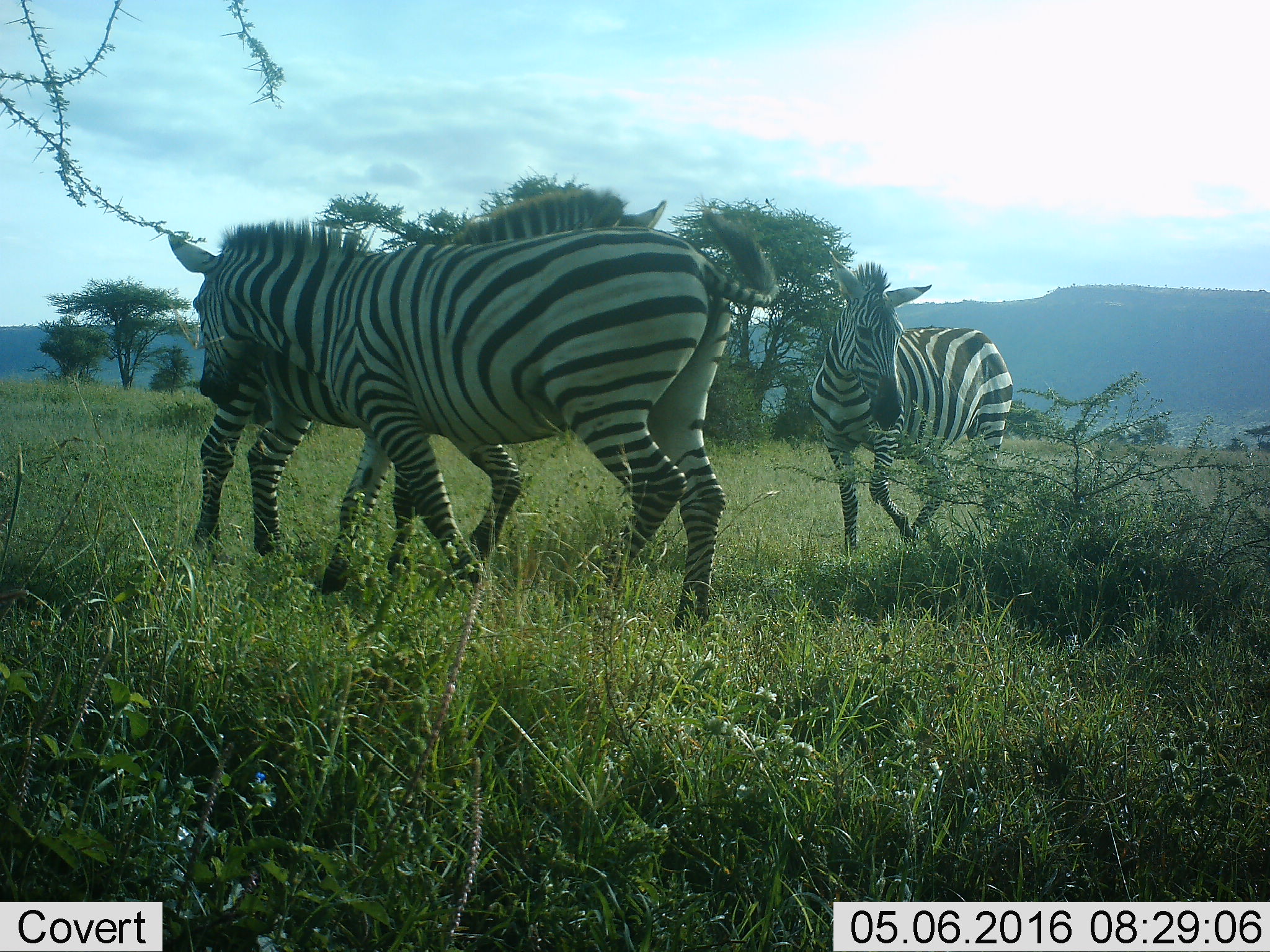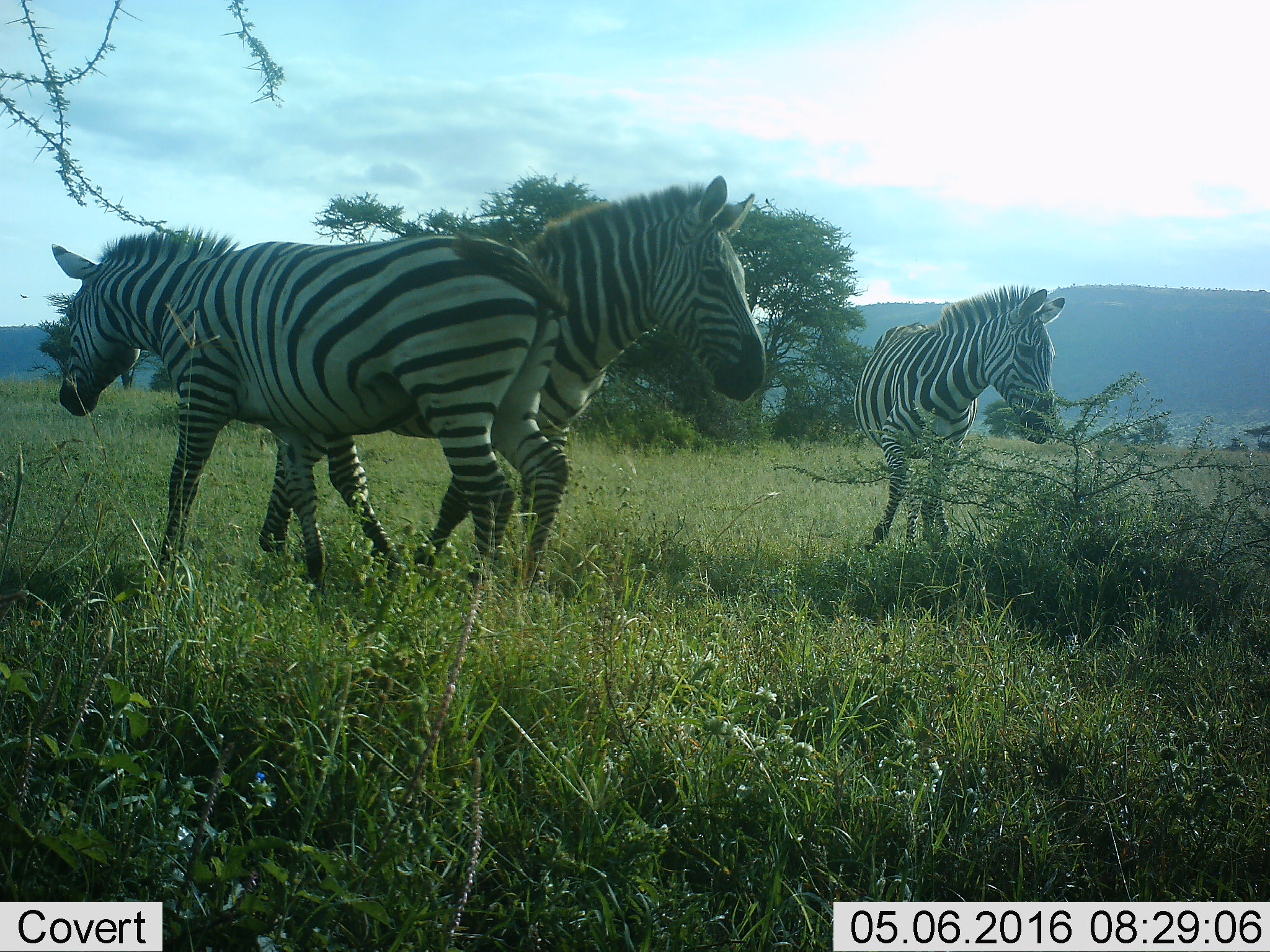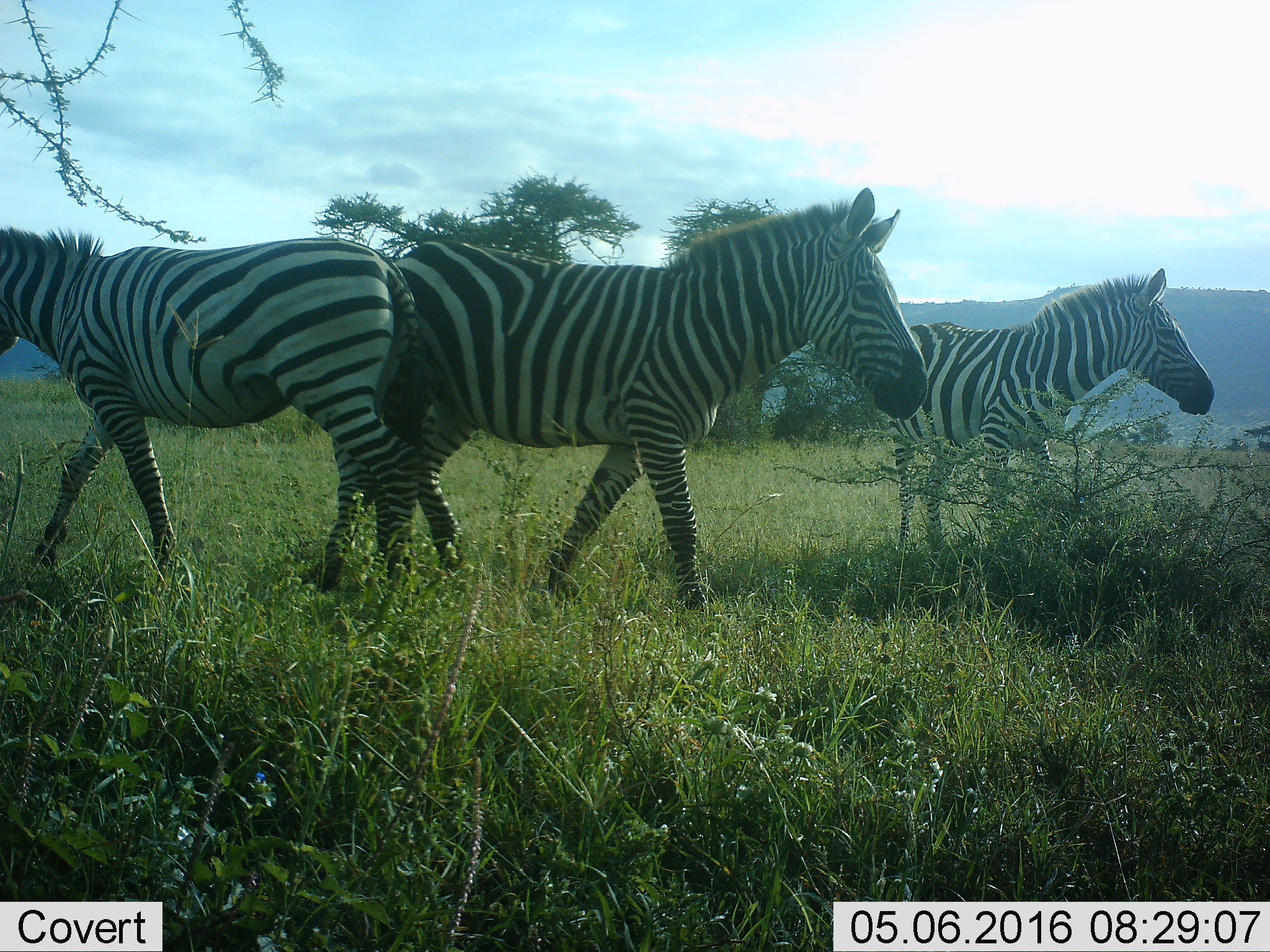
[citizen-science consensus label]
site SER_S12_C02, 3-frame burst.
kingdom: Animalia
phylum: Chordata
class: Mammalia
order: Perissodactyla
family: Equidae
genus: Equus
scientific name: Equus quagga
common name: plains zebra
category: zebraplains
Zebraplains (plains zebra) (Equus quagga), count 3. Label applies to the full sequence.